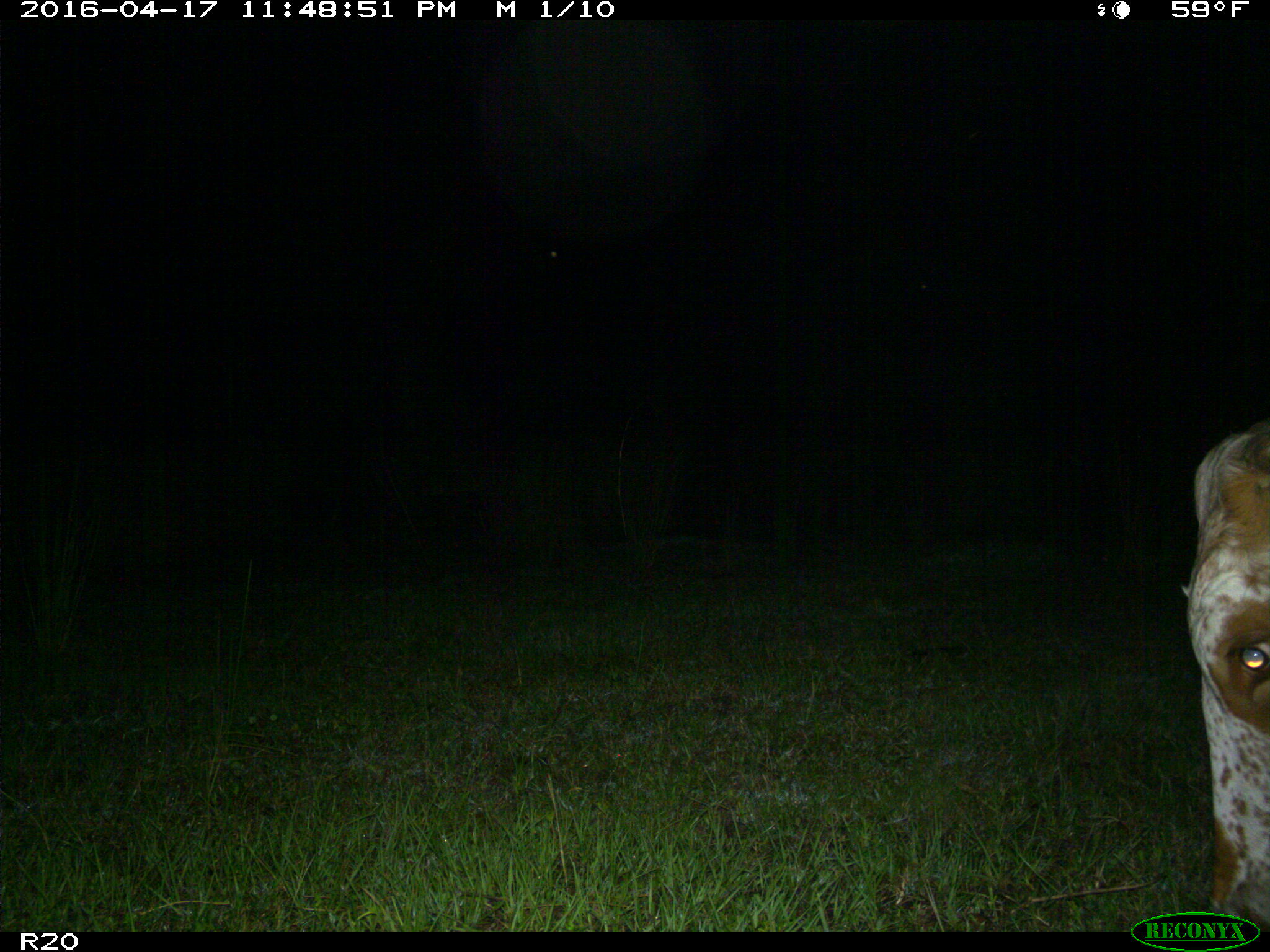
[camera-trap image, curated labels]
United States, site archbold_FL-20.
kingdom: Animalia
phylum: Chordata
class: Mammalia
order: Artiodactyla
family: Bovidae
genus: Bos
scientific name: Bos taurus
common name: domestic cow